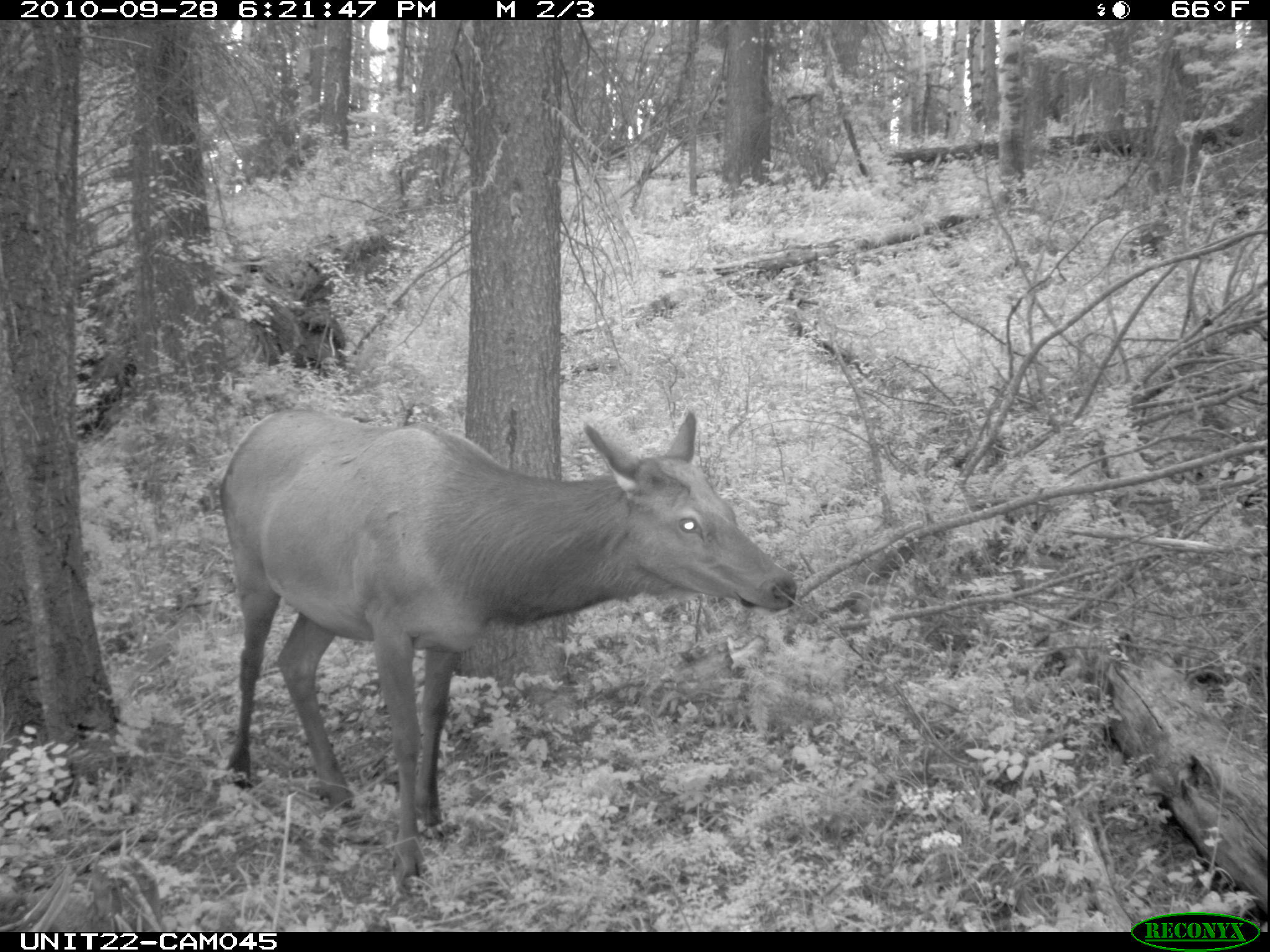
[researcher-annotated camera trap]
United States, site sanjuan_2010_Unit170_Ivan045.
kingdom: Animalia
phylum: Chordata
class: Mammalia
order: Artiodactyla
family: Cervidae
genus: Cervus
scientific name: Cervus elaphus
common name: red deer